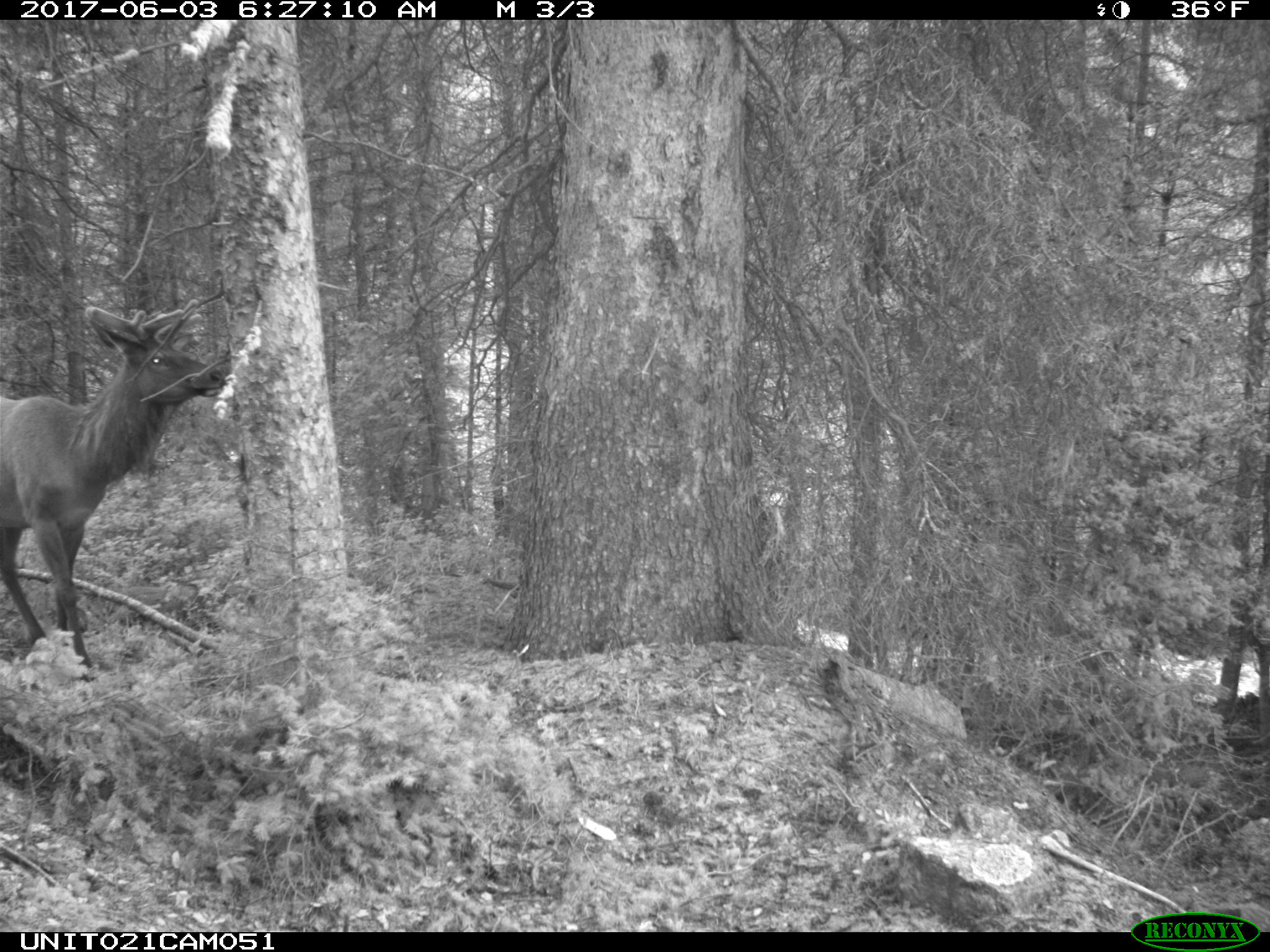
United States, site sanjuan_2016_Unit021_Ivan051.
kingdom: Animalia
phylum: Chordata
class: Mammalia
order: Artiodactyla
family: Cervidae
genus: Cervus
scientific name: Cervus elaphus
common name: red deer